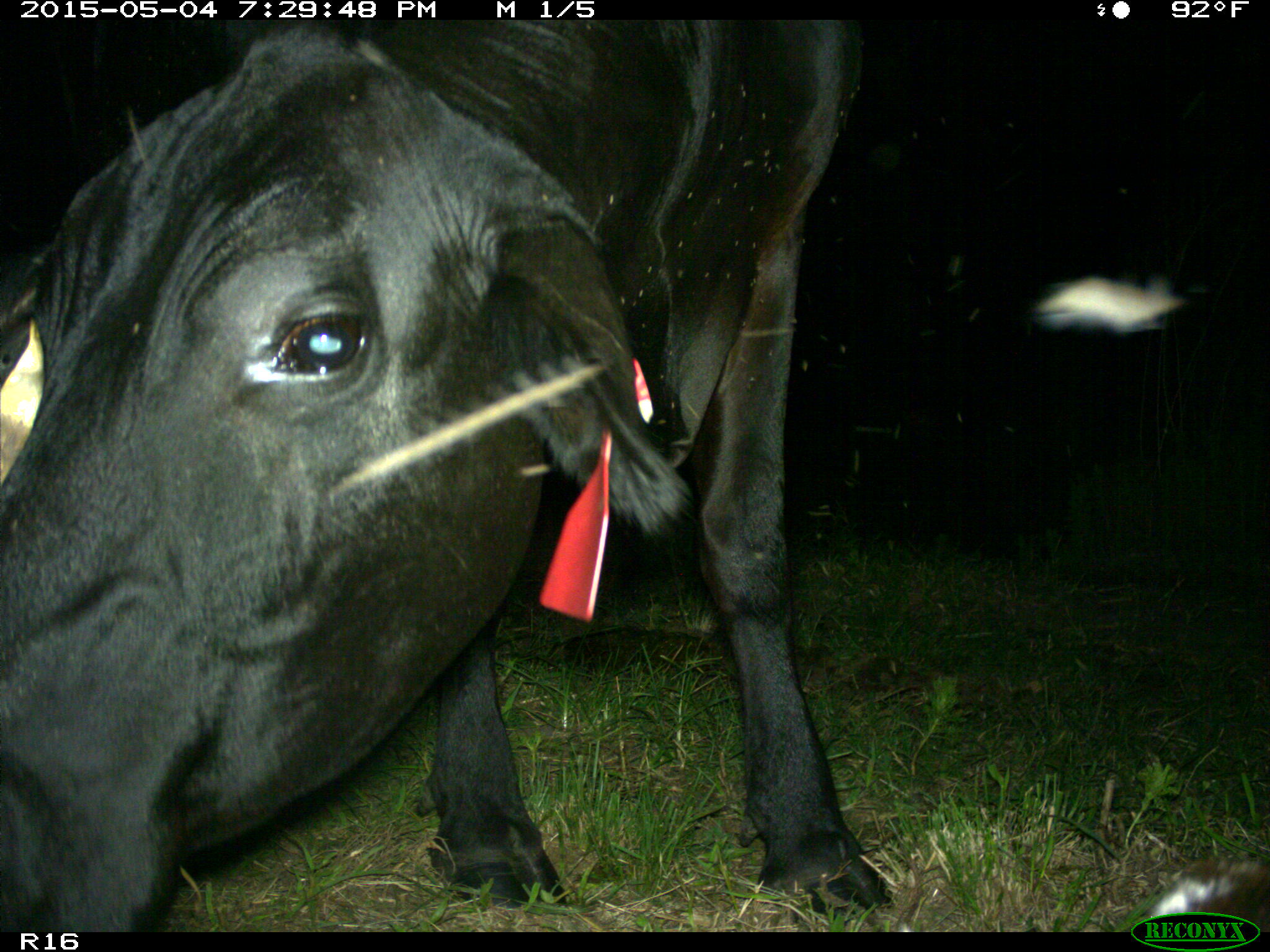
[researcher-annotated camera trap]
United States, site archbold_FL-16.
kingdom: Animalia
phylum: Chordata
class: Mammalia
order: Artiodactyla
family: Bovidae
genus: Bos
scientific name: Bos taurus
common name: domestic cow